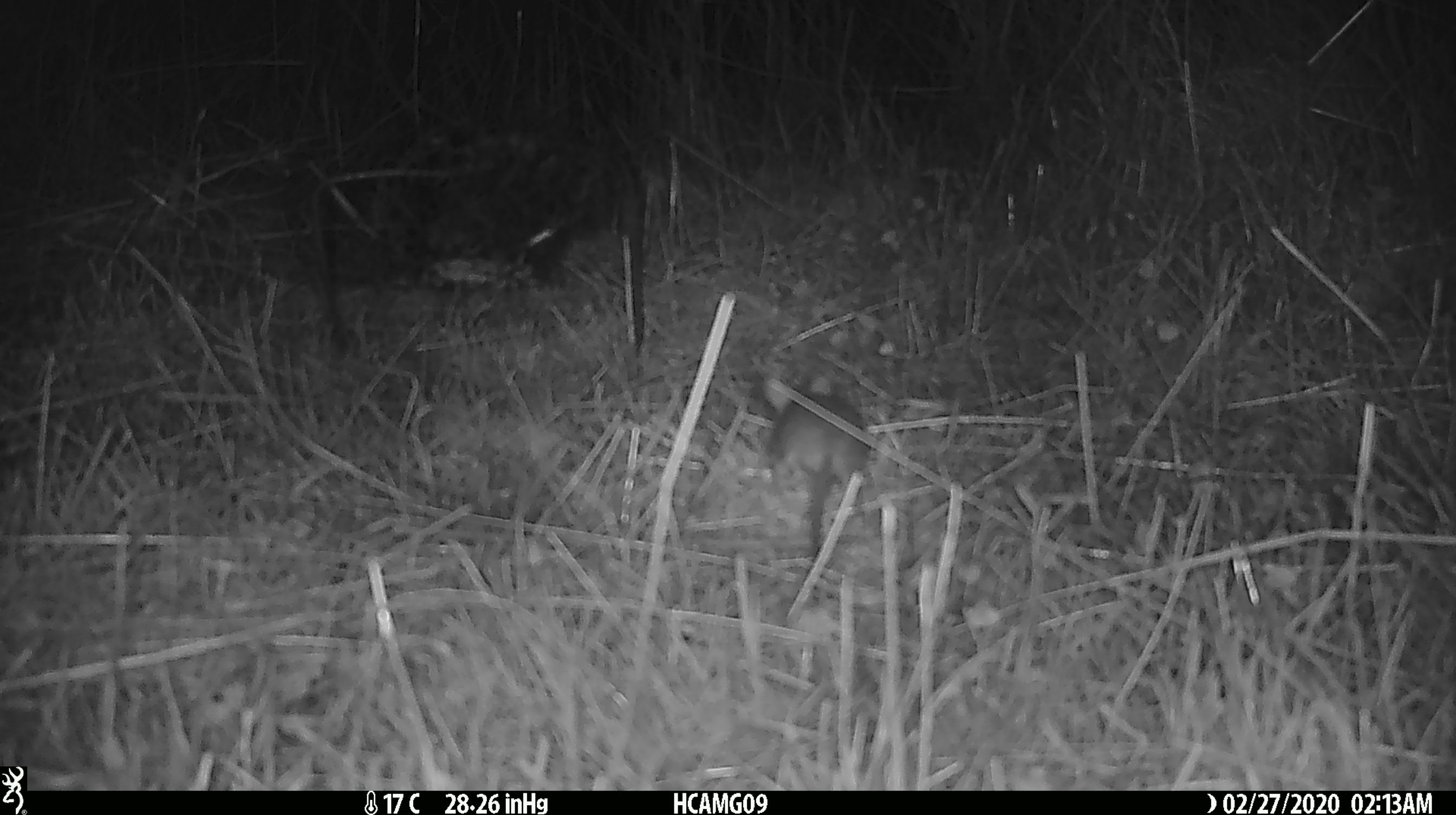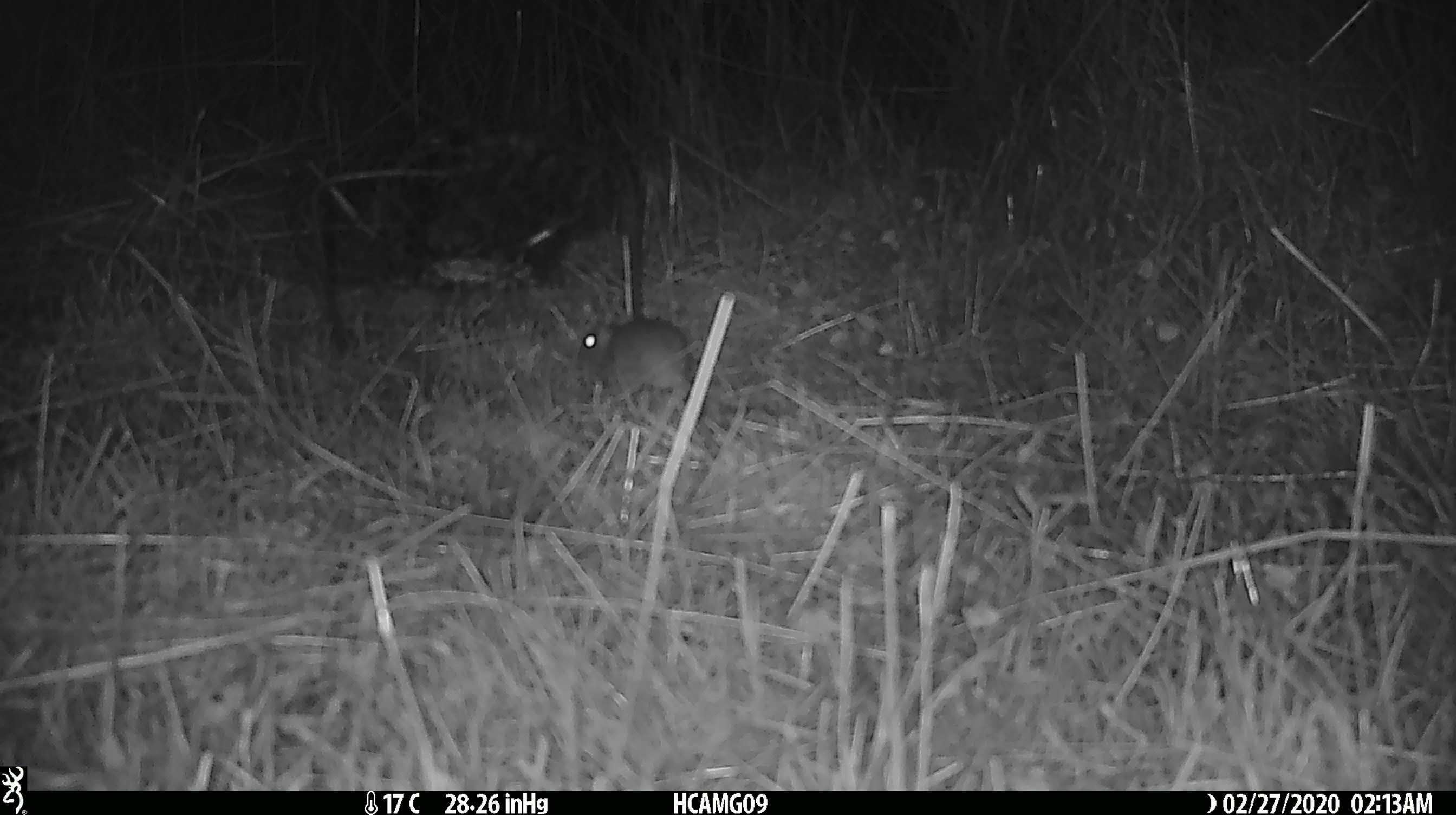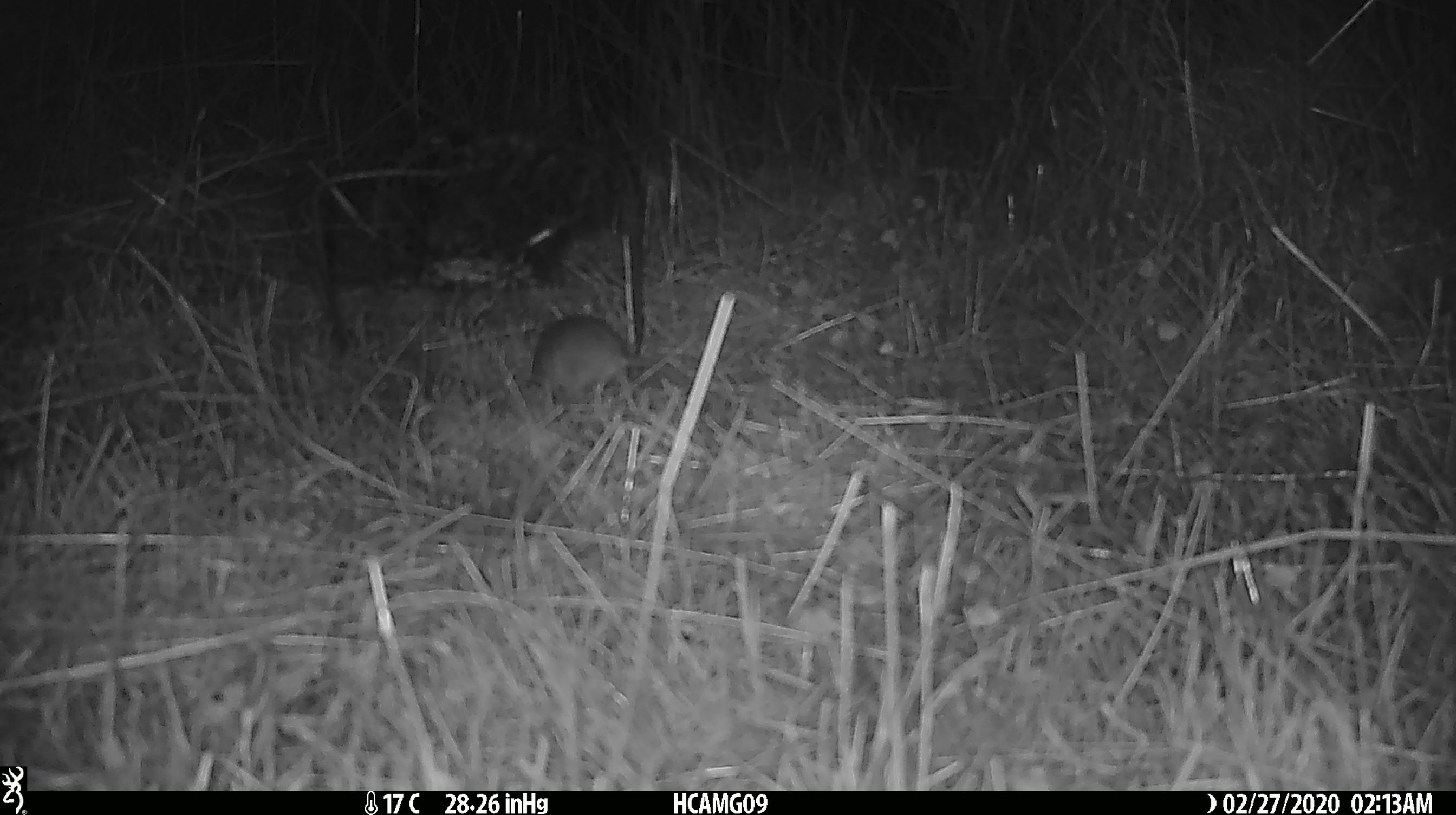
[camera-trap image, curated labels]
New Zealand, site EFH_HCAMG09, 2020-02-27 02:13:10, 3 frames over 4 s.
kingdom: Animalia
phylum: Chordata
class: Mammalia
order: Rodentia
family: Muridae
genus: Mus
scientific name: Mus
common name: mouse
Mouse (Mus).